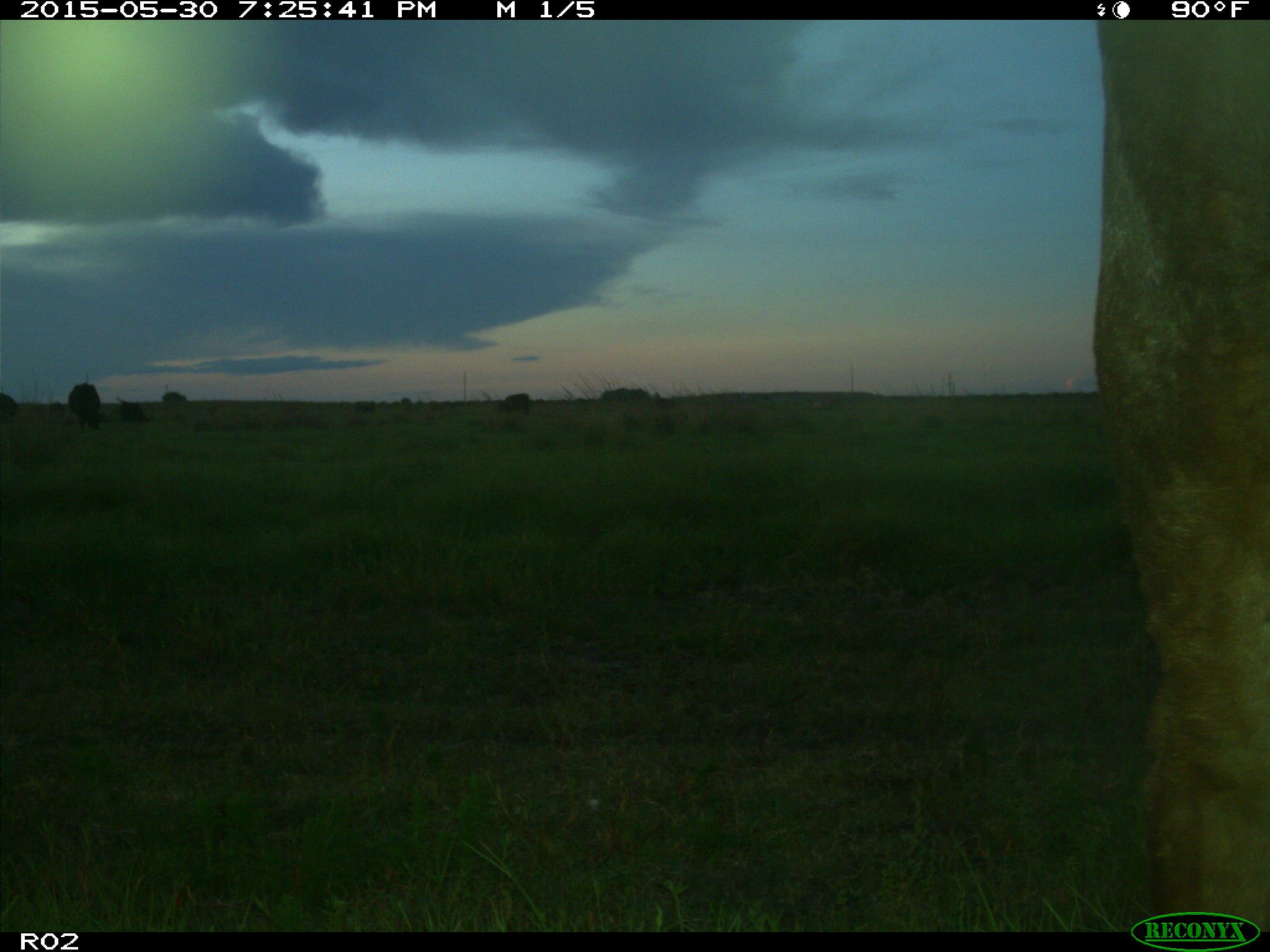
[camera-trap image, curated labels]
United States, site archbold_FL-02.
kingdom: Animalia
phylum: Chordata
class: Mammalia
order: Artiodactyla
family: Bovidae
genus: Bos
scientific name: Bos taurus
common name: domestic cow